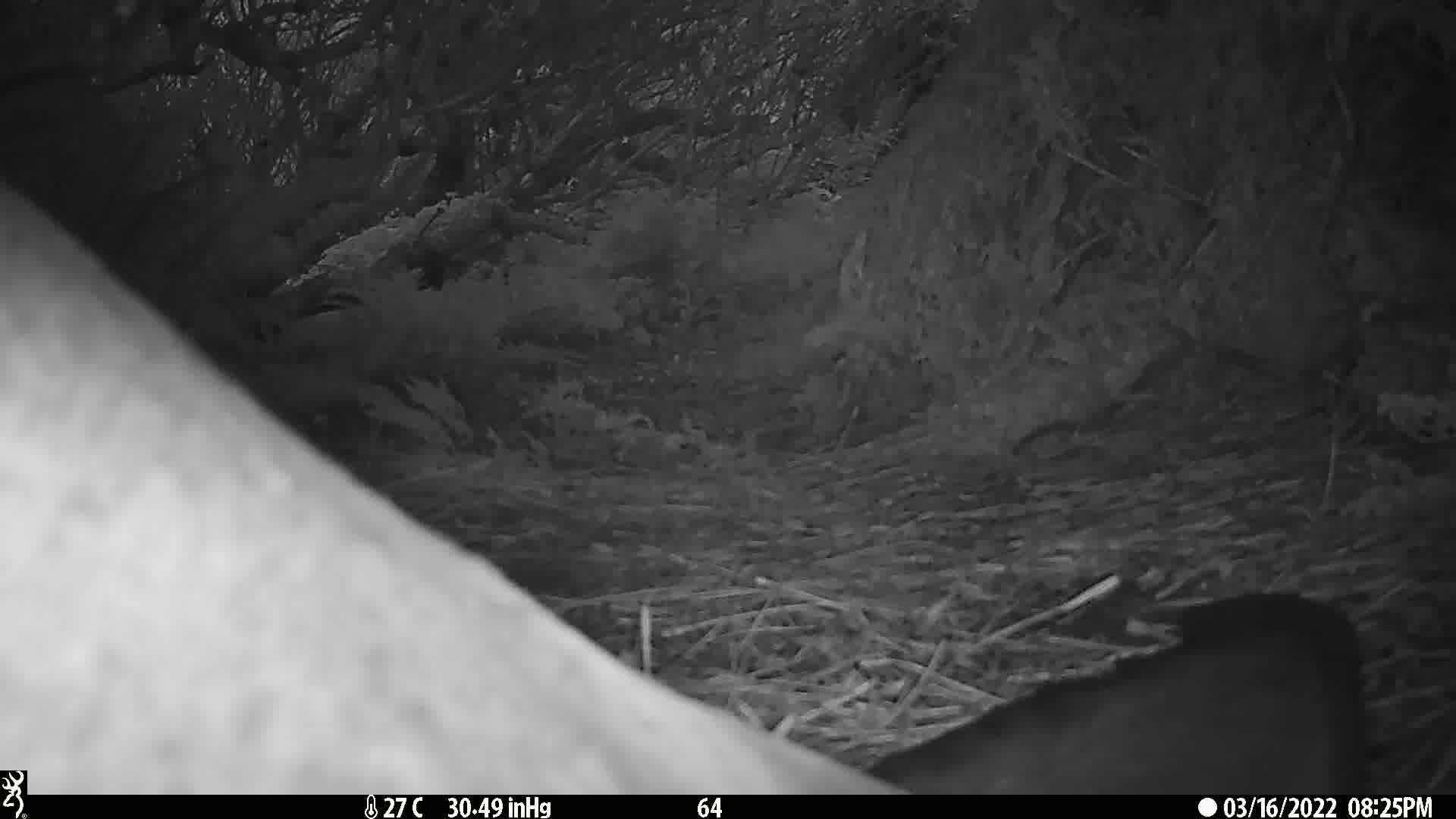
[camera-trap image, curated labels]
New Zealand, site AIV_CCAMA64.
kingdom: Animalia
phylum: Chordata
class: Mammalia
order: Carnivora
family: Otariidae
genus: Phocarctos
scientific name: Phocarctos hookeri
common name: new zealand sea lion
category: sealion